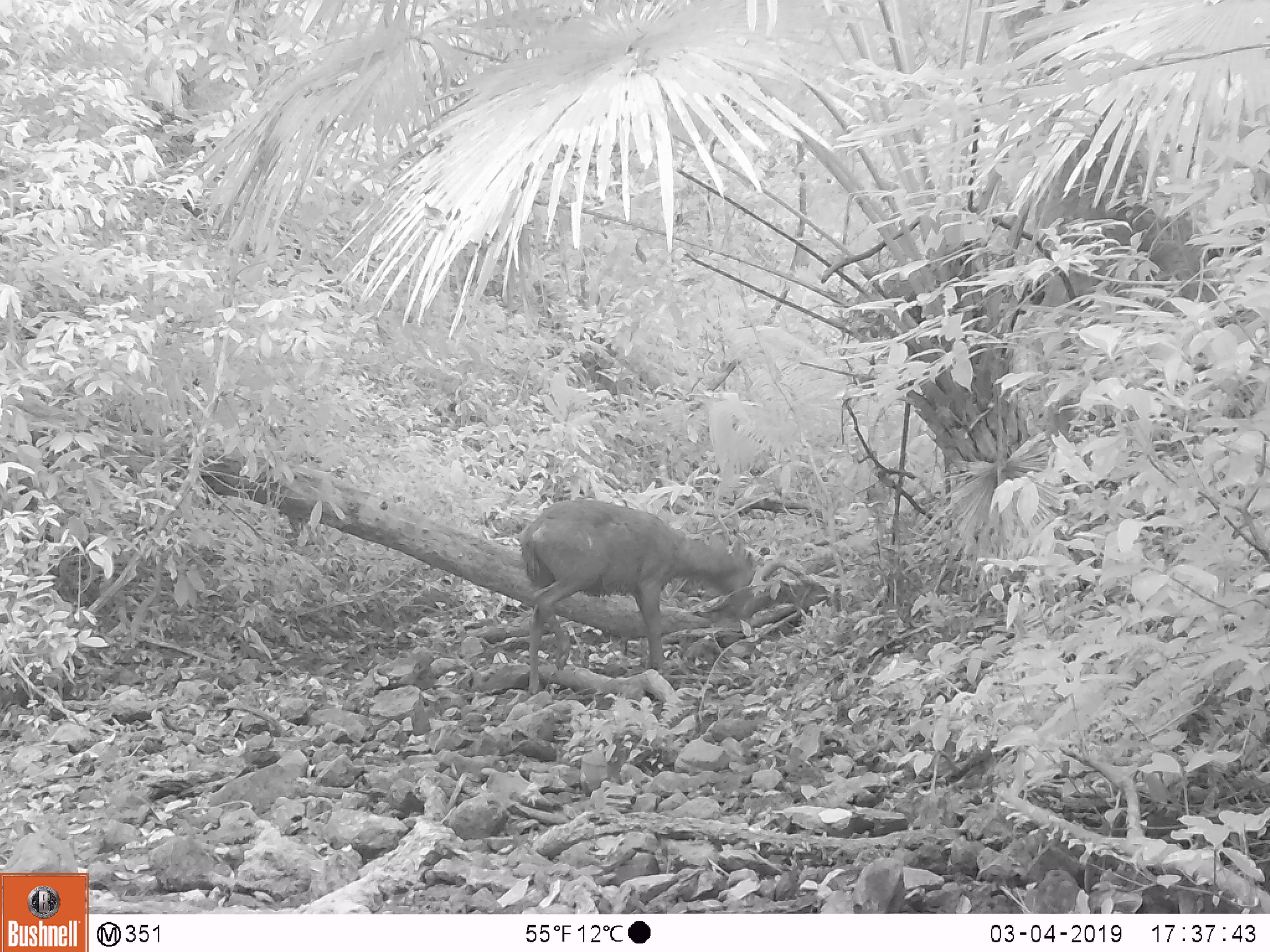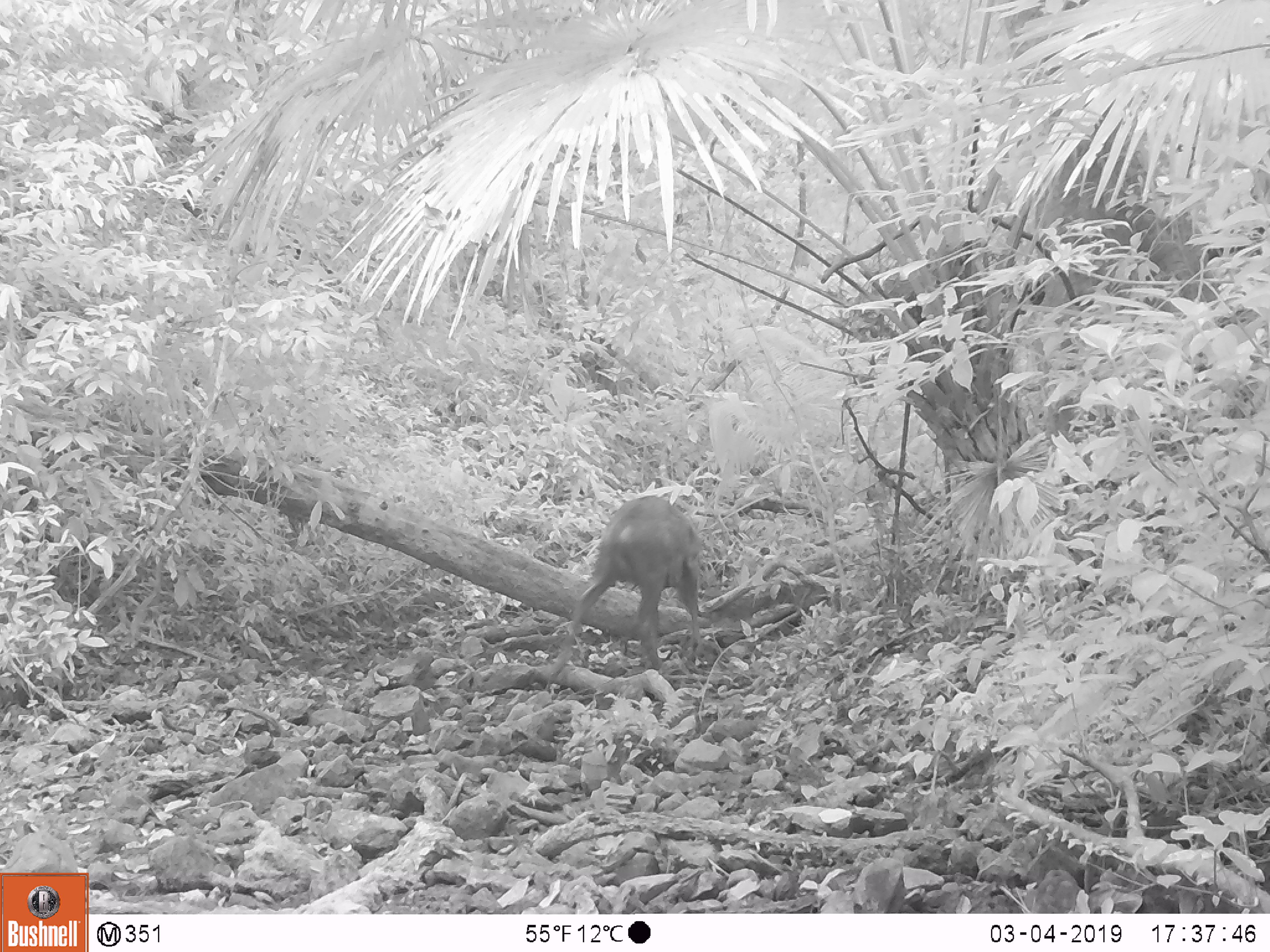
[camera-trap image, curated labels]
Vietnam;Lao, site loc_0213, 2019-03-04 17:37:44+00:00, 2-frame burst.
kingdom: Animalia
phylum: Chordata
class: Mammalia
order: Artiodactyla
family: Cervidae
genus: Rusa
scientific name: Rusa unicolor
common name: sambar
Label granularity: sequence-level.